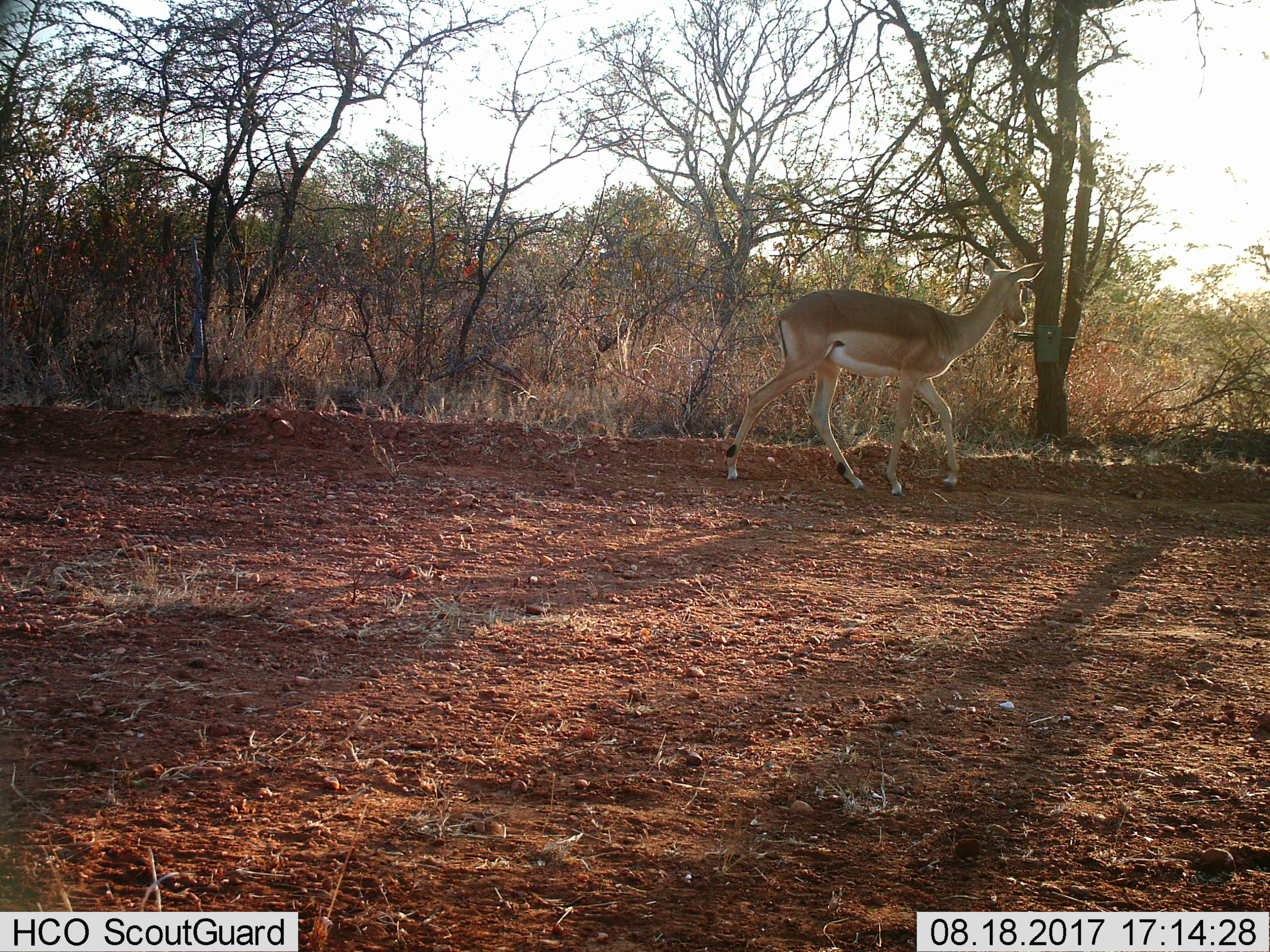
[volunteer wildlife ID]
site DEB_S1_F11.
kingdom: Animalia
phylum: Chordata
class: Mammalia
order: Artiodactyla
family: Bovidae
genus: Aepyceros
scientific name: Aepyceros melampus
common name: impala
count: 1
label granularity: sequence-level